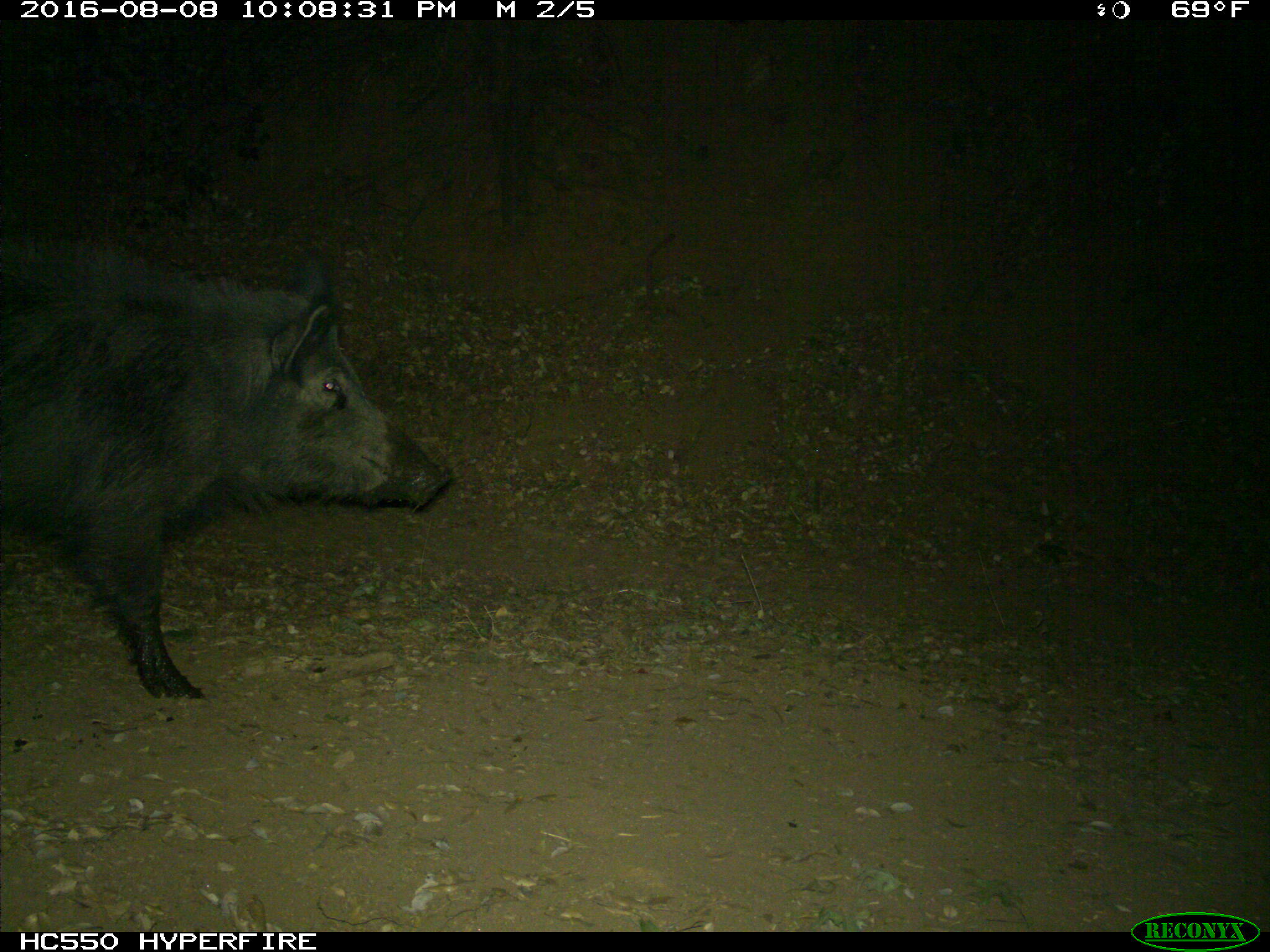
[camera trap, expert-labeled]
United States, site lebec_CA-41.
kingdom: Animalia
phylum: Chordata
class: Mammalia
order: Artiodactyla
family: Suidae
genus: Sus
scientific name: Sus scrofa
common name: wild boar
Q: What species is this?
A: Sus scrofa (wild boar).